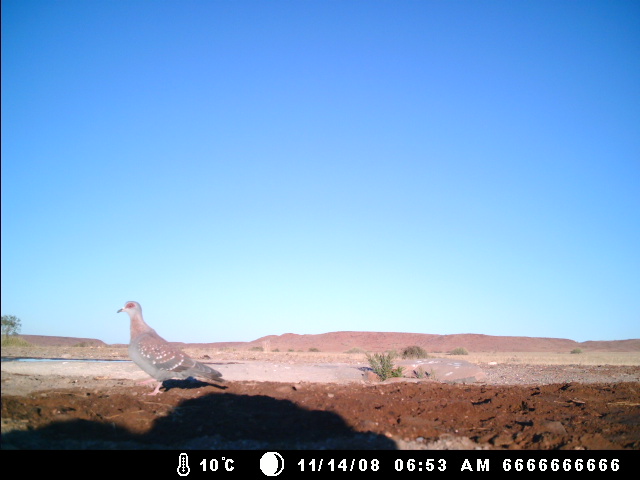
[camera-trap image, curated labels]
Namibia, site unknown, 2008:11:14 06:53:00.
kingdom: Animalia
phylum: Chordata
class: Aves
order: Columbiformes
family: Columbidae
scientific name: Columbidae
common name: pigeons and doves